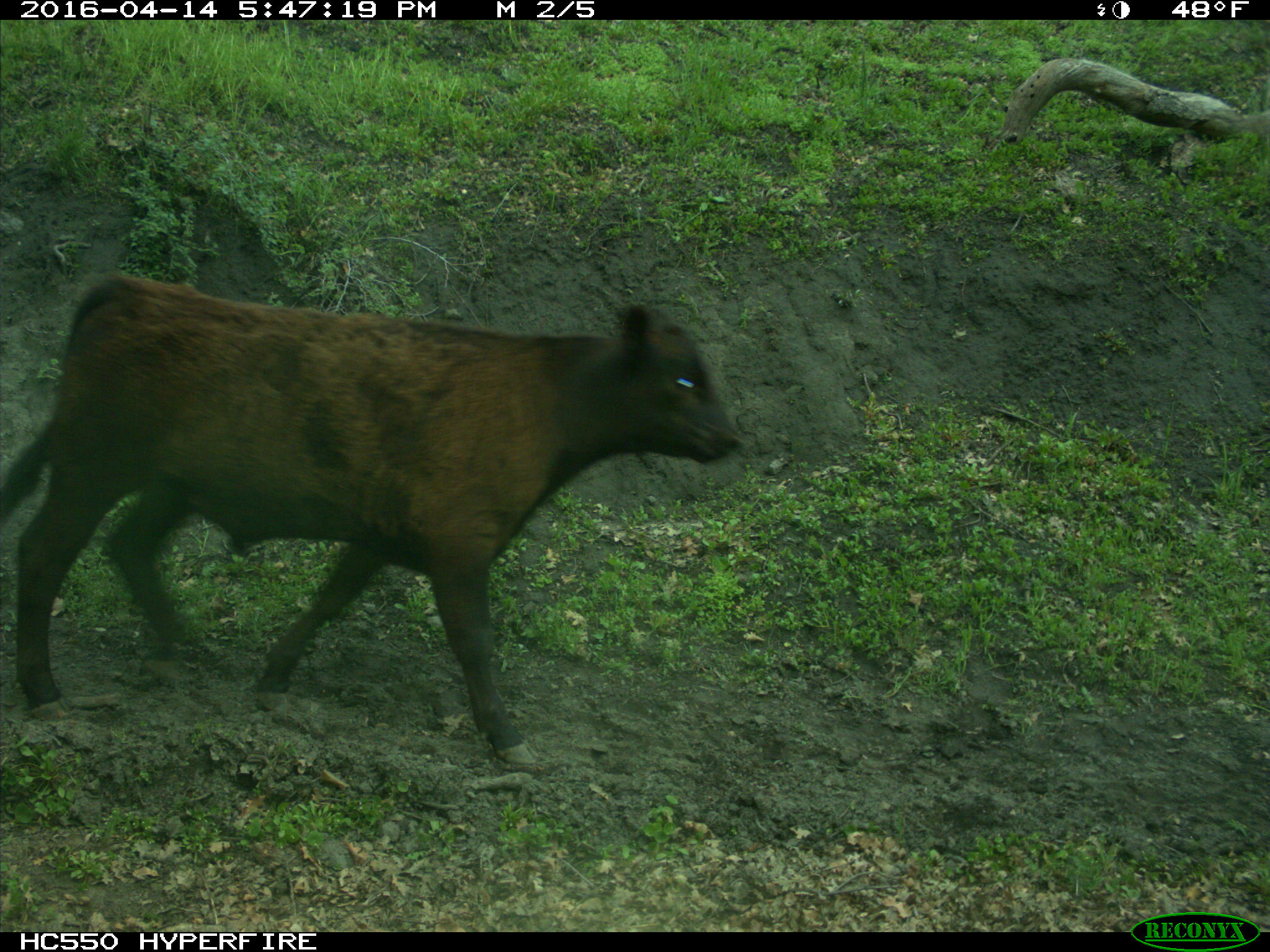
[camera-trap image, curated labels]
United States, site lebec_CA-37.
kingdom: Animalia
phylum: Chordata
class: Mammalia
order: Artiodactyla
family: Bovidae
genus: Bos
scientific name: Bos taurus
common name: domestic cow